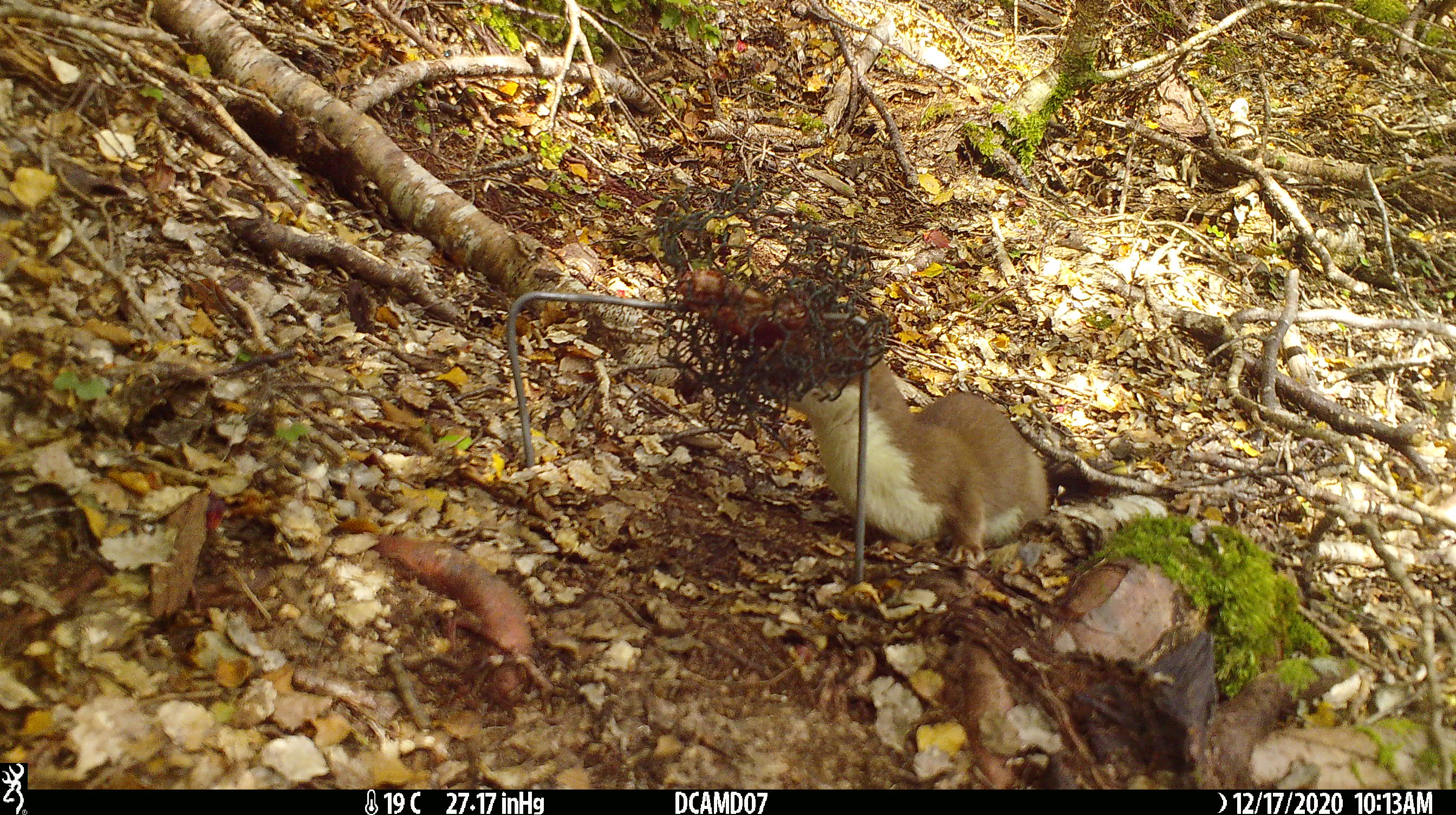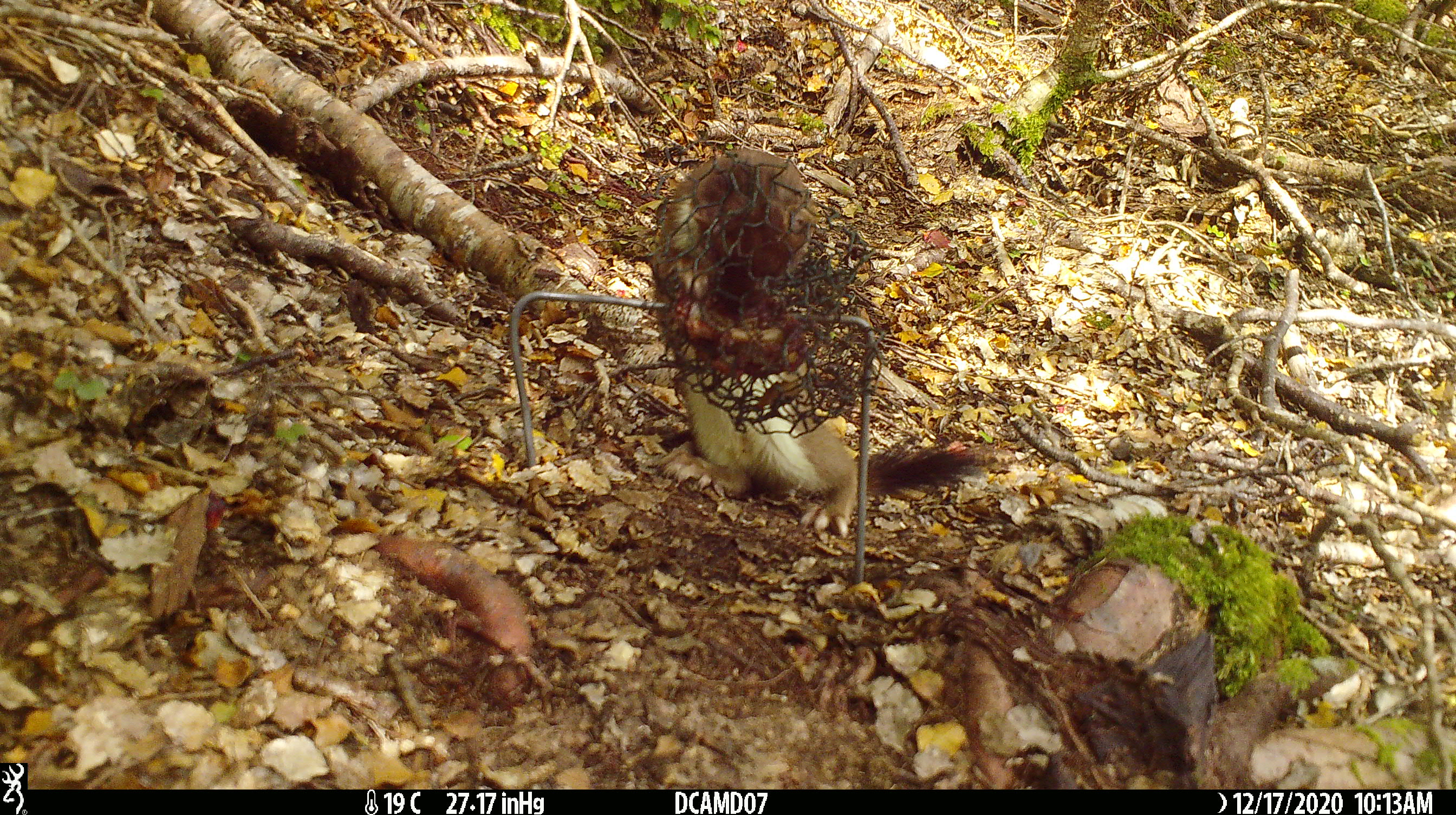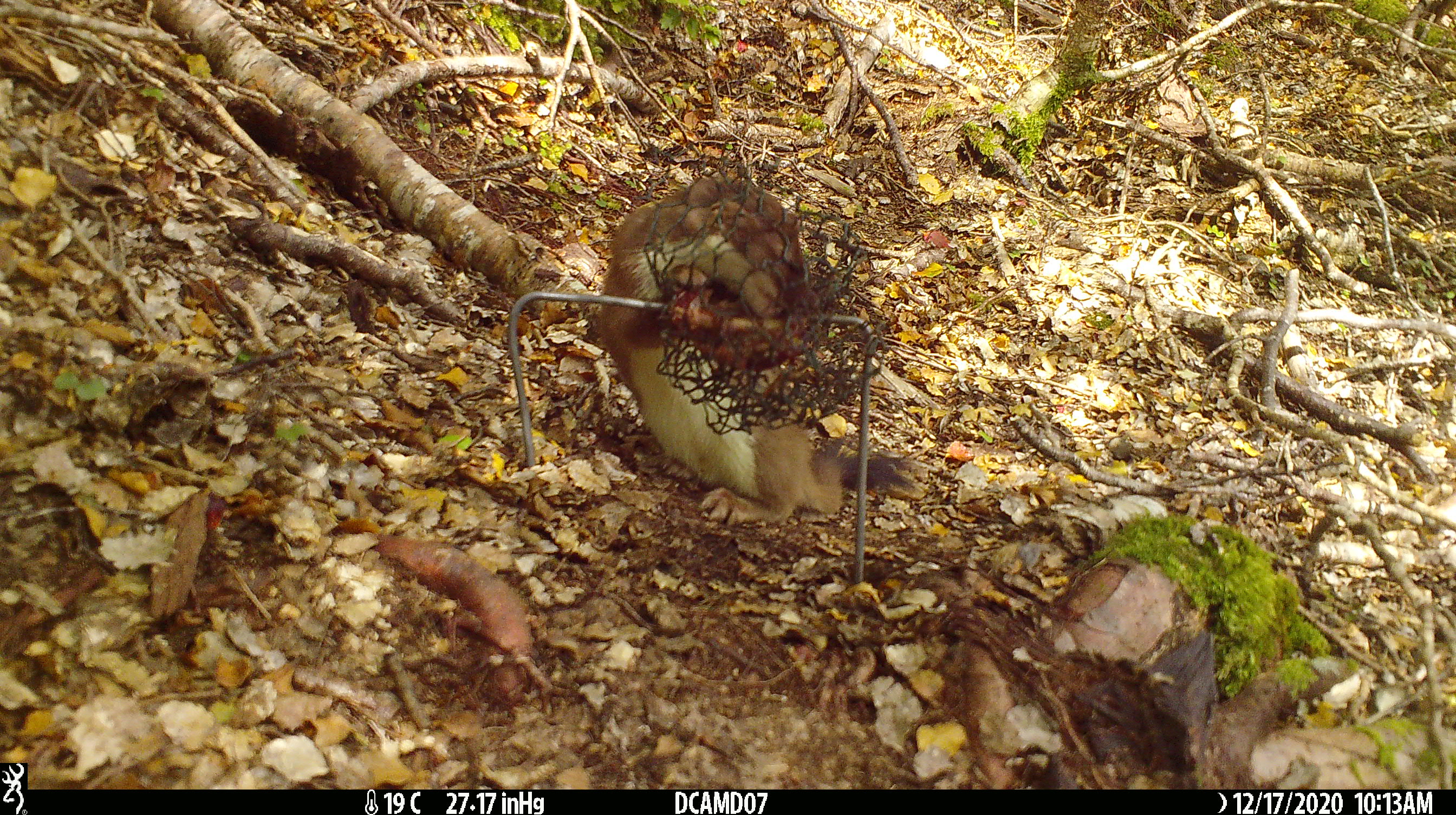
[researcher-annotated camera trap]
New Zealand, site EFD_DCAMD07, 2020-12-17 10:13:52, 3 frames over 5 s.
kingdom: Animalia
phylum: Chordata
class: Mammalia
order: Carnivora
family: Mustelidae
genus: Mustela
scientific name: Mustela erminea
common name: stoat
Stoat (Mustela erminea).